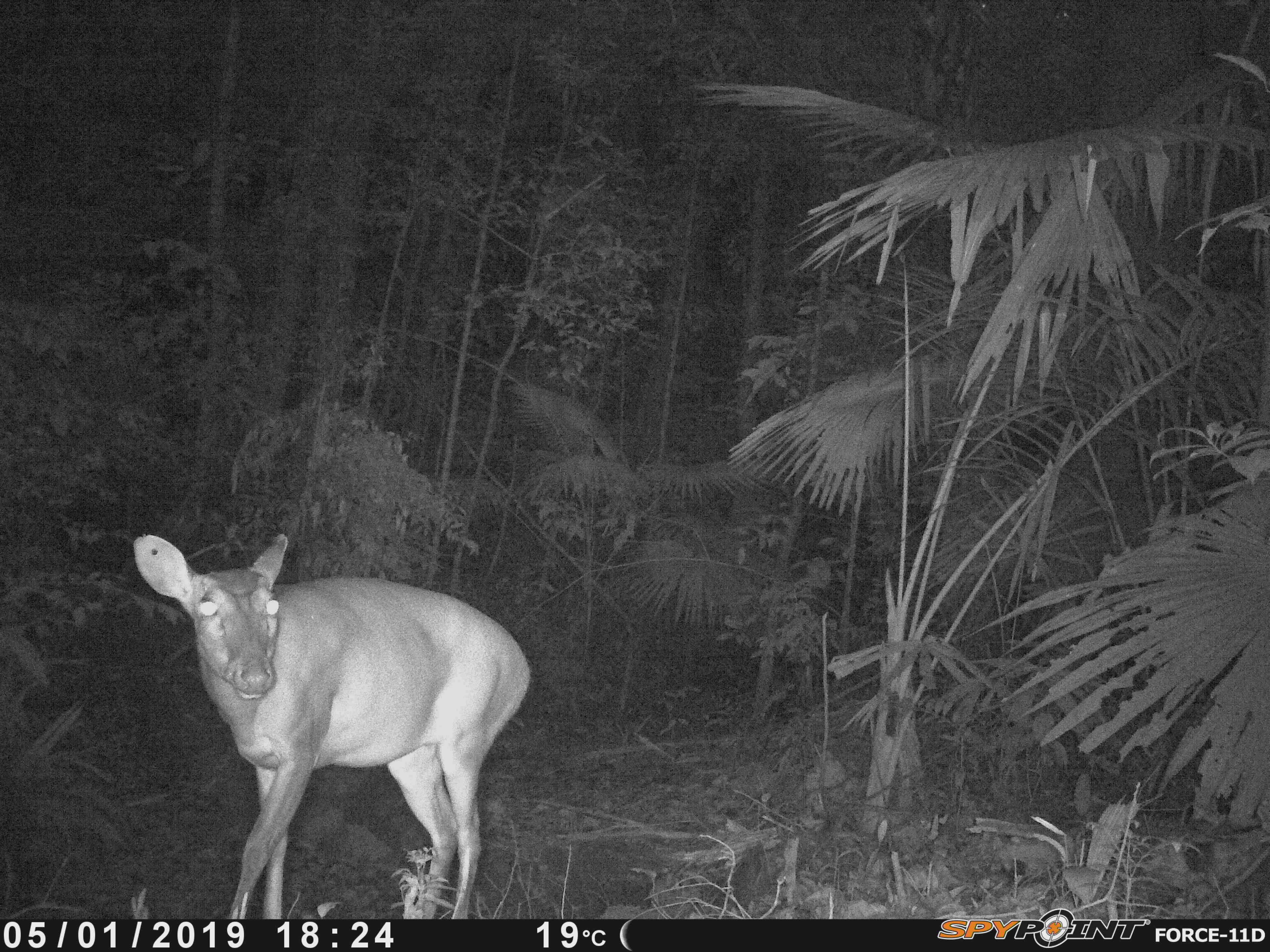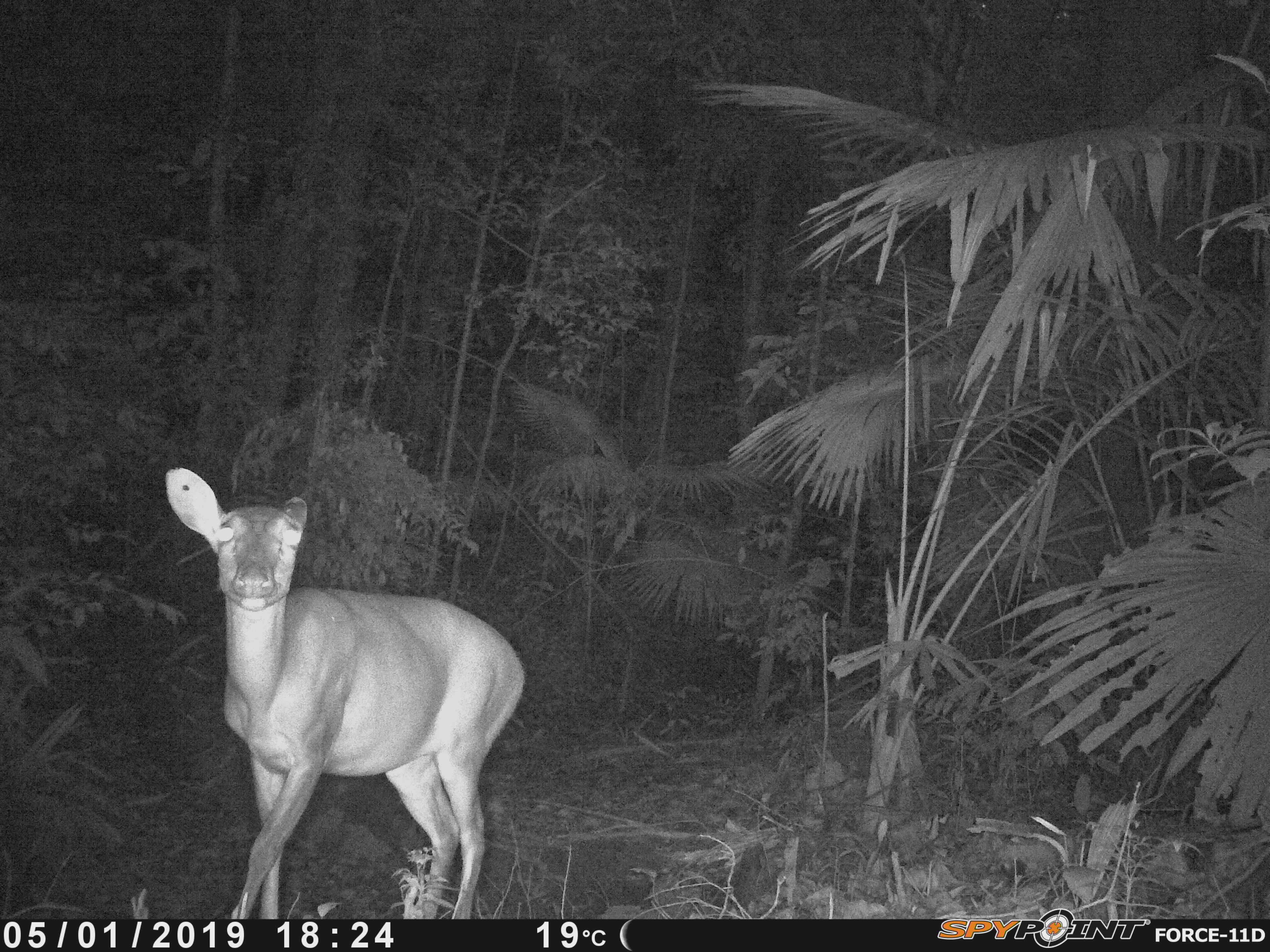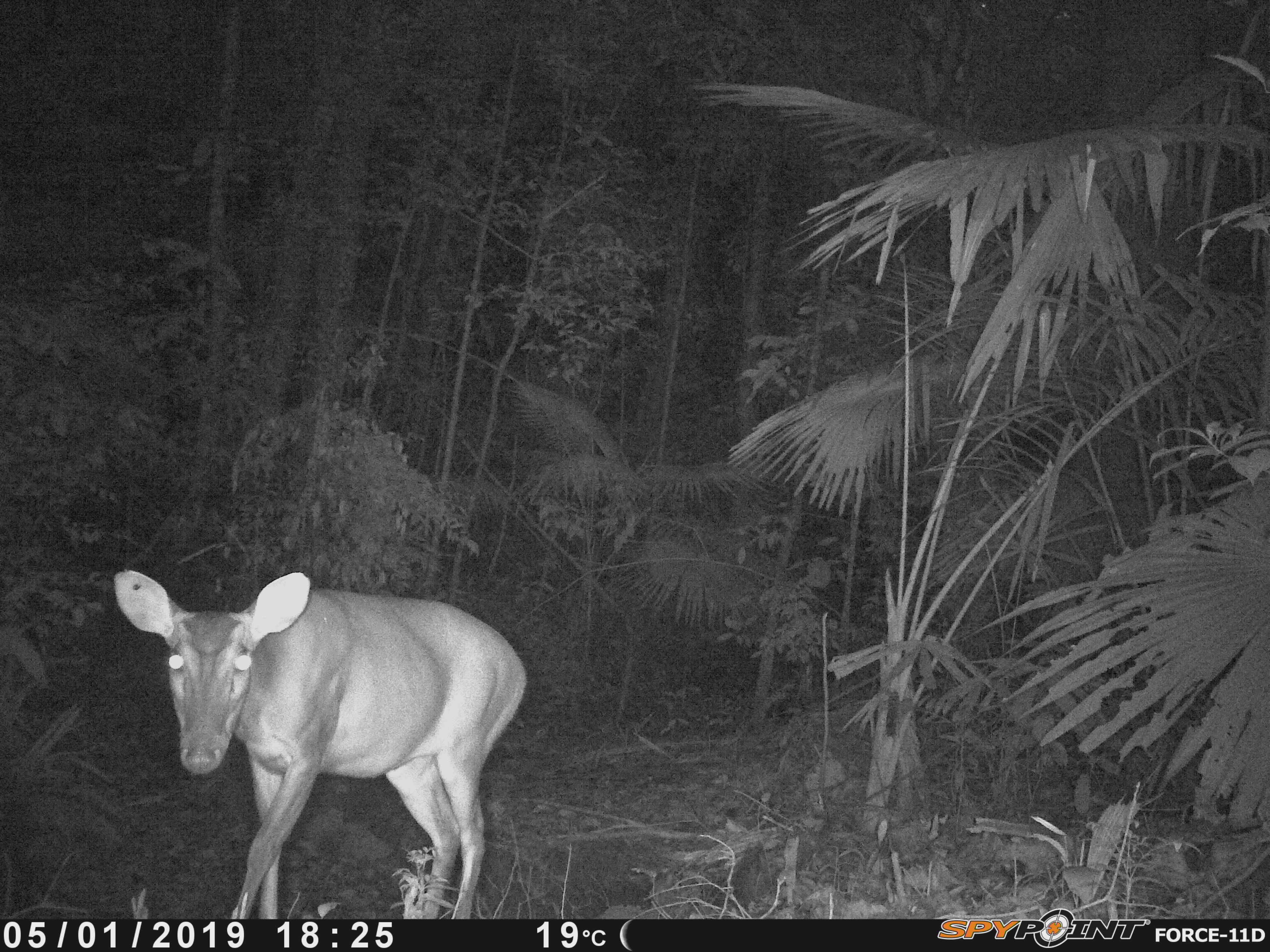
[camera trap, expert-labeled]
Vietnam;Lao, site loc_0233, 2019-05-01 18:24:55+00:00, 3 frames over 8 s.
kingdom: Animalia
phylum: Chordata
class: Mammalia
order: Artiodactyla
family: Cervidae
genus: Muntiacus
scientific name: Muntiacus vuquangensis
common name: large-antlered muntjac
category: large antlered muntjac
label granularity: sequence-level